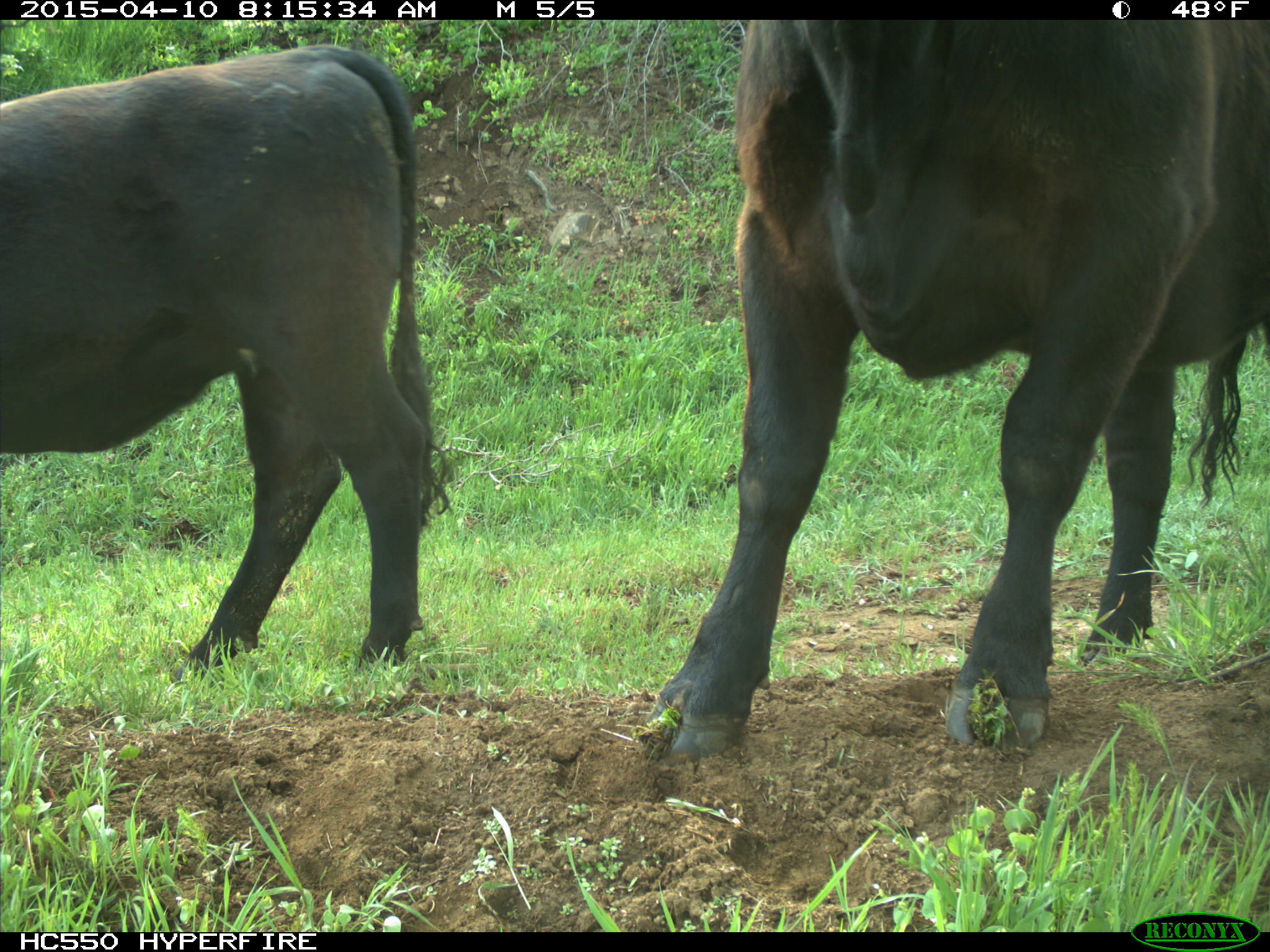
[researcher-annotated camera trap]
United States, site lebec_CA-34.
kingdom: Animalia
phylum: Chordata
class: Mammalia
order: Artiodactyla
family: Bovidae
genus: Bos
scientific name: Bos taurus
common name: domestic cow